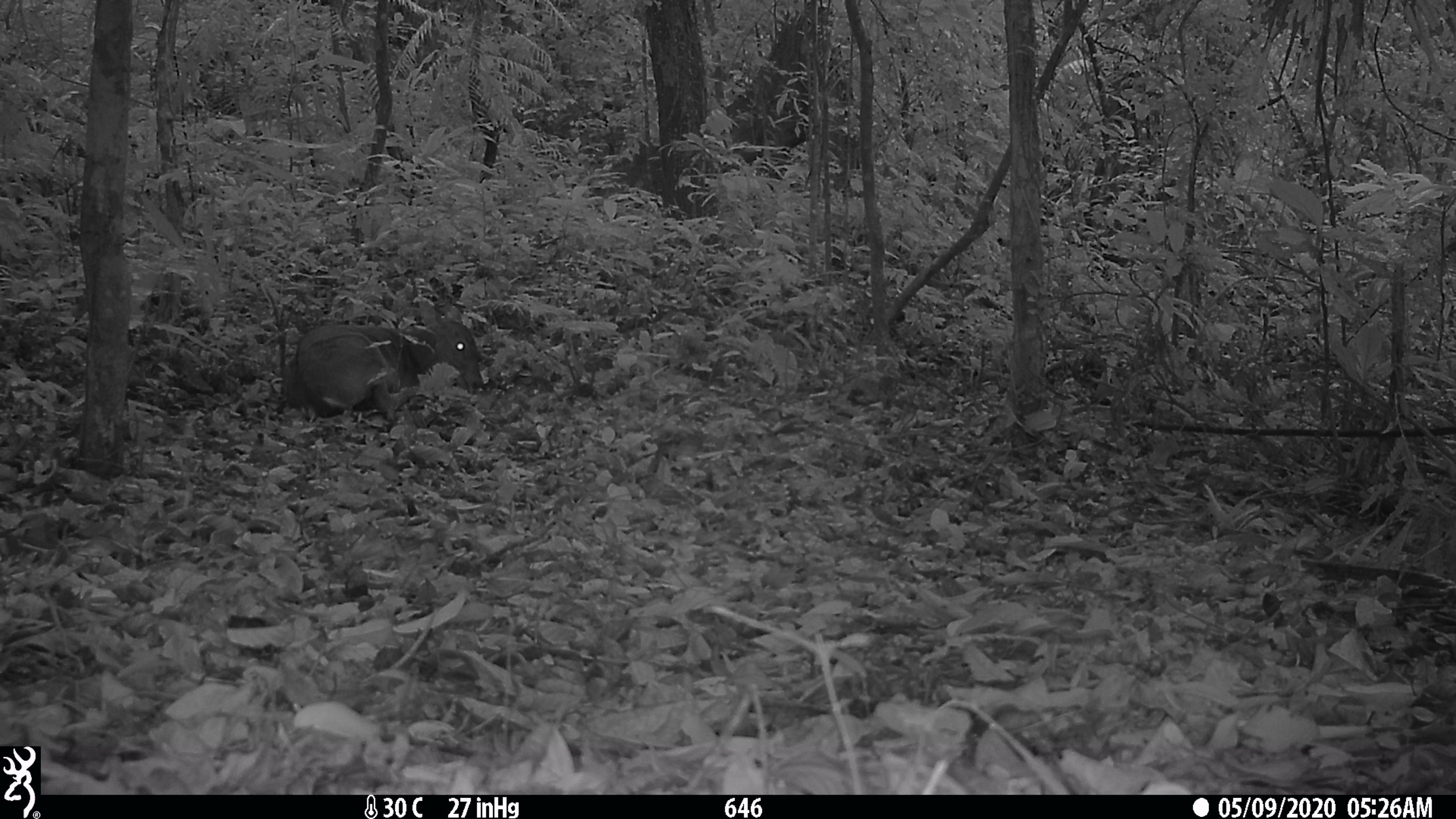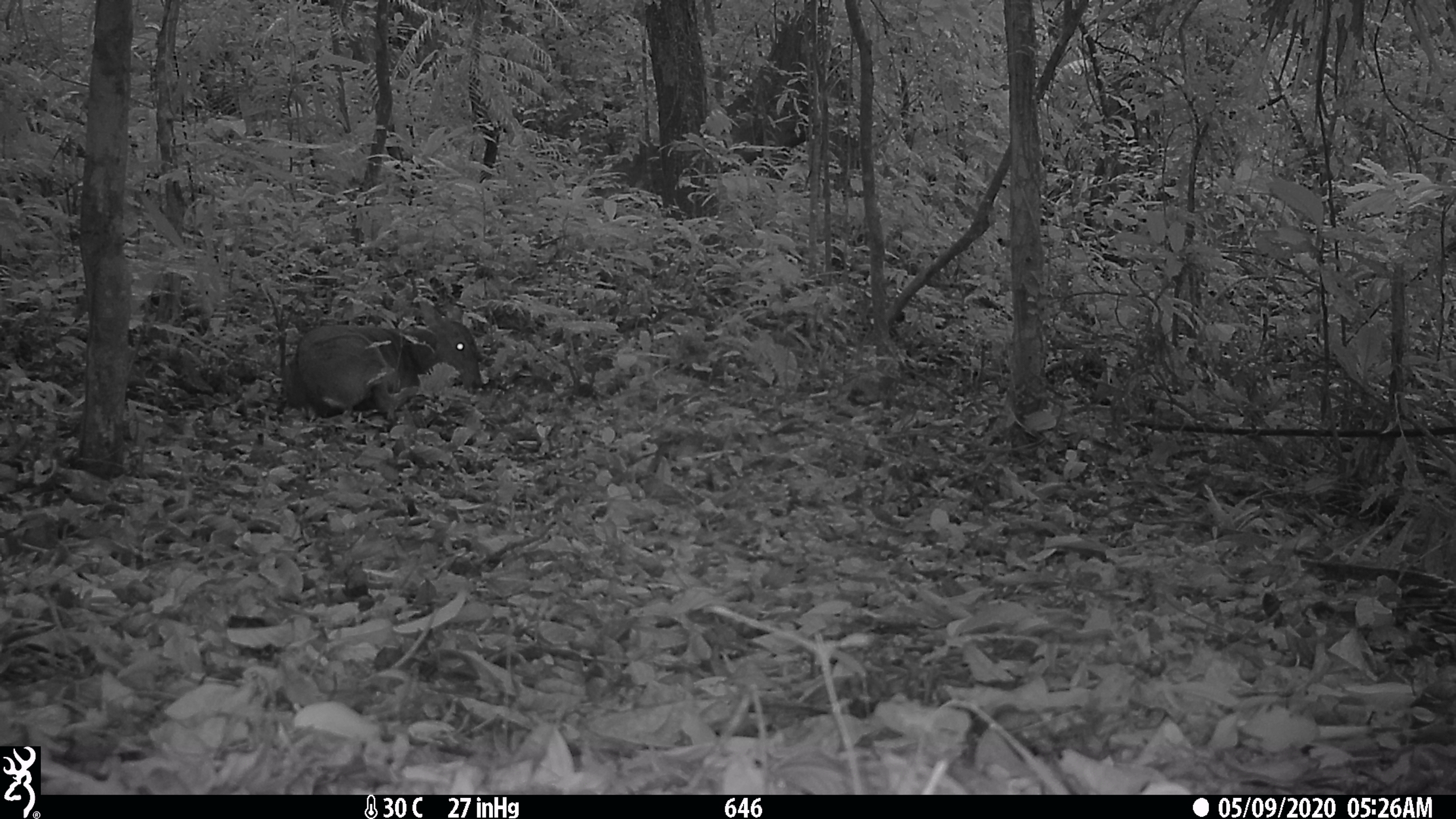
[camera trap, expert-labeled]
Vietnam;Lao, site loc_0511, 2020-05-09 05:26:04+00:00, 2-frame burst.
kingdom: Animalia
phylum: Chordata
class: Mammalia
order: Artiodactyla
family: Cervidae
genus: Muntiacus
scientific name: Muntiacus vuquangensis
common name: large-antlered muntjac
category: large antlered muntjac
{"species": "large antlered muntjac (large-antlered muntjac) (Muntiacus vuquangensis)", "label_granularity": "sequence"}